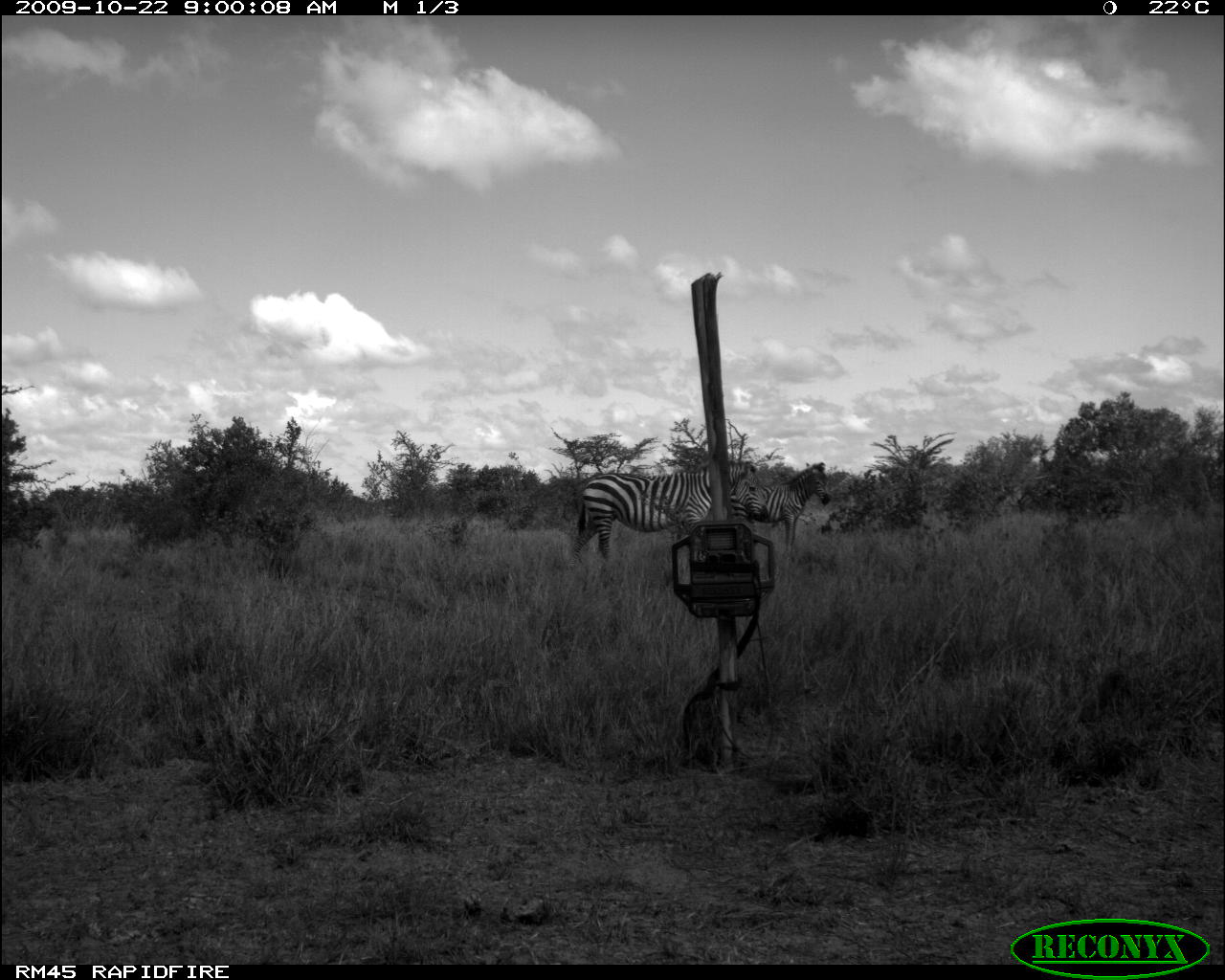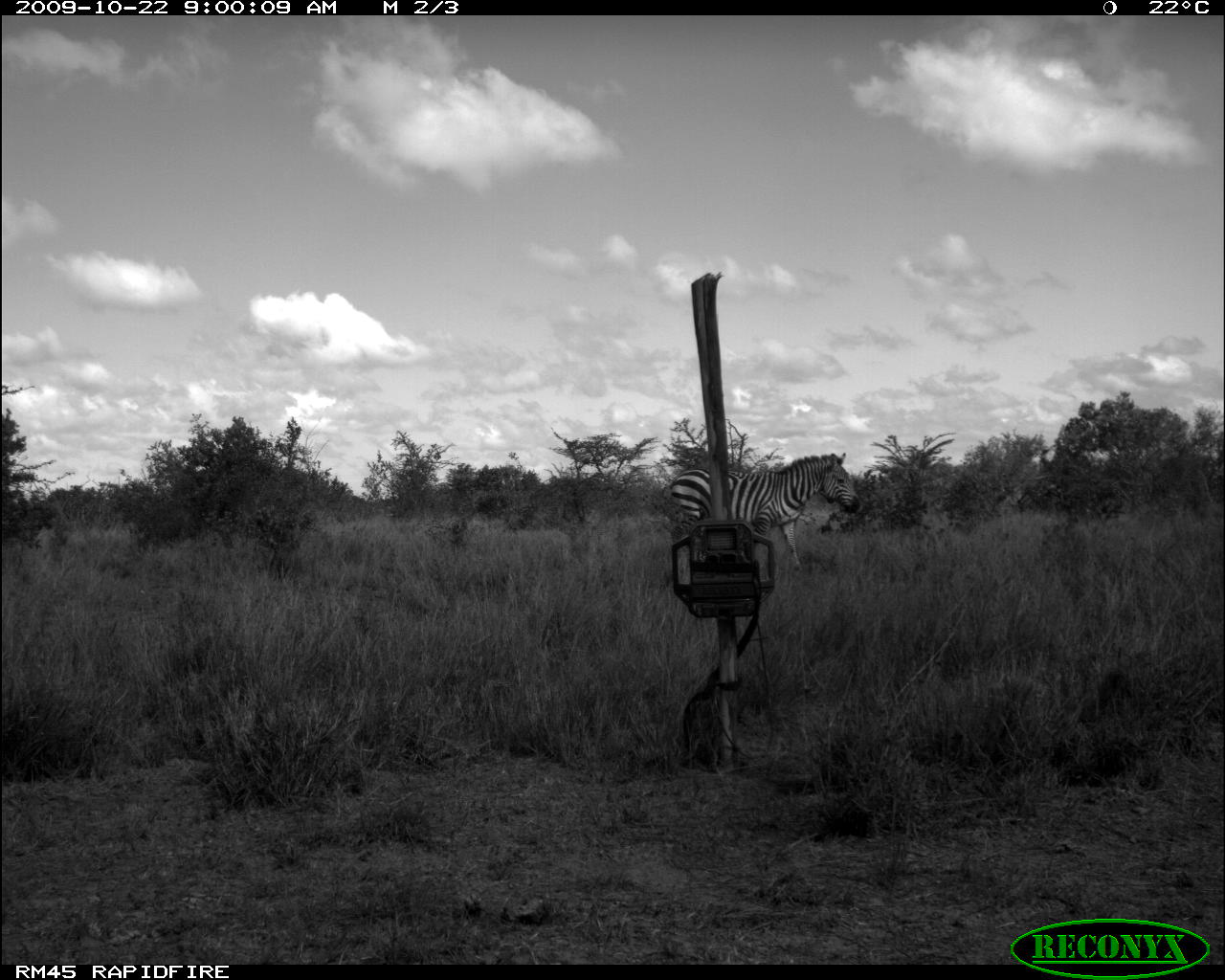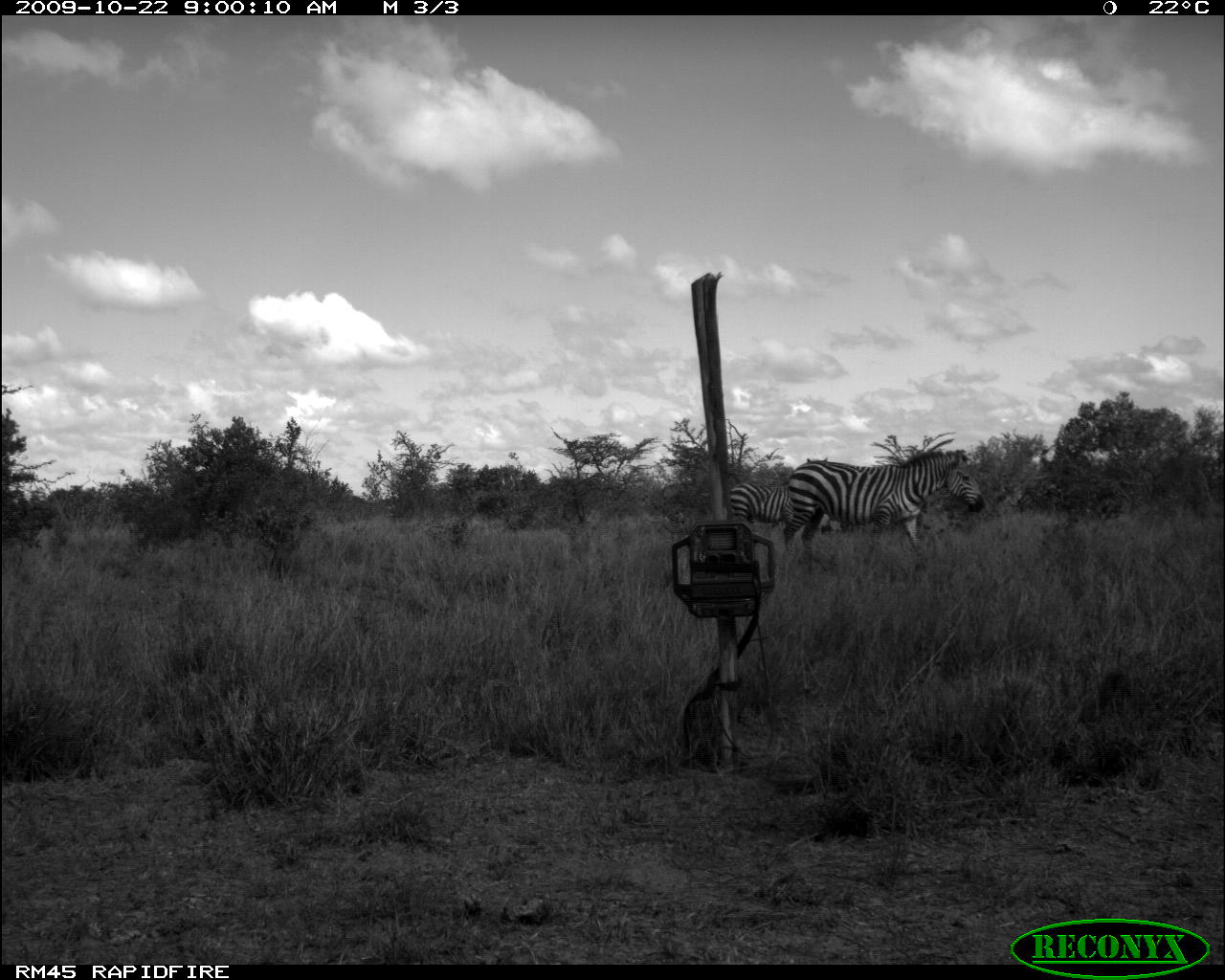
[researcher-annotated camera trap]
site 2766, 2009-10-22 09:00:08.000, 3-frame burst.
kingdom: Animalia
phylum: Chordata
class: Mammalia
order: Perissodactyla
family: Equidae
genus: Equus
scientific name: Equus quagga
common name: plains zebra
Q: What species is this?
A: Equus quagga (plains zebra).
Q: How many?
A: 2.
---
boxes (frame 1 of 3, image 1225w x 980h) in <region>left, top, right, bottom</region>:
equus quagga: <region>567, 461, 766, 568</region>; <region>729, 462, 831, 552</region>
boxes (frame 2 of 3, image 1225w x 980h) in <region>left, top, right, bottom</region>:
equus quagga: <region>672, 453, 860, 571</region>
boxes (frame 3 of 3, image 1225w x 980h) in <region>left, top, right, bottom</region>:
equus quagga: <region>783, 450, 986, 561</region>; <region>729, 457, 831, 541</region>